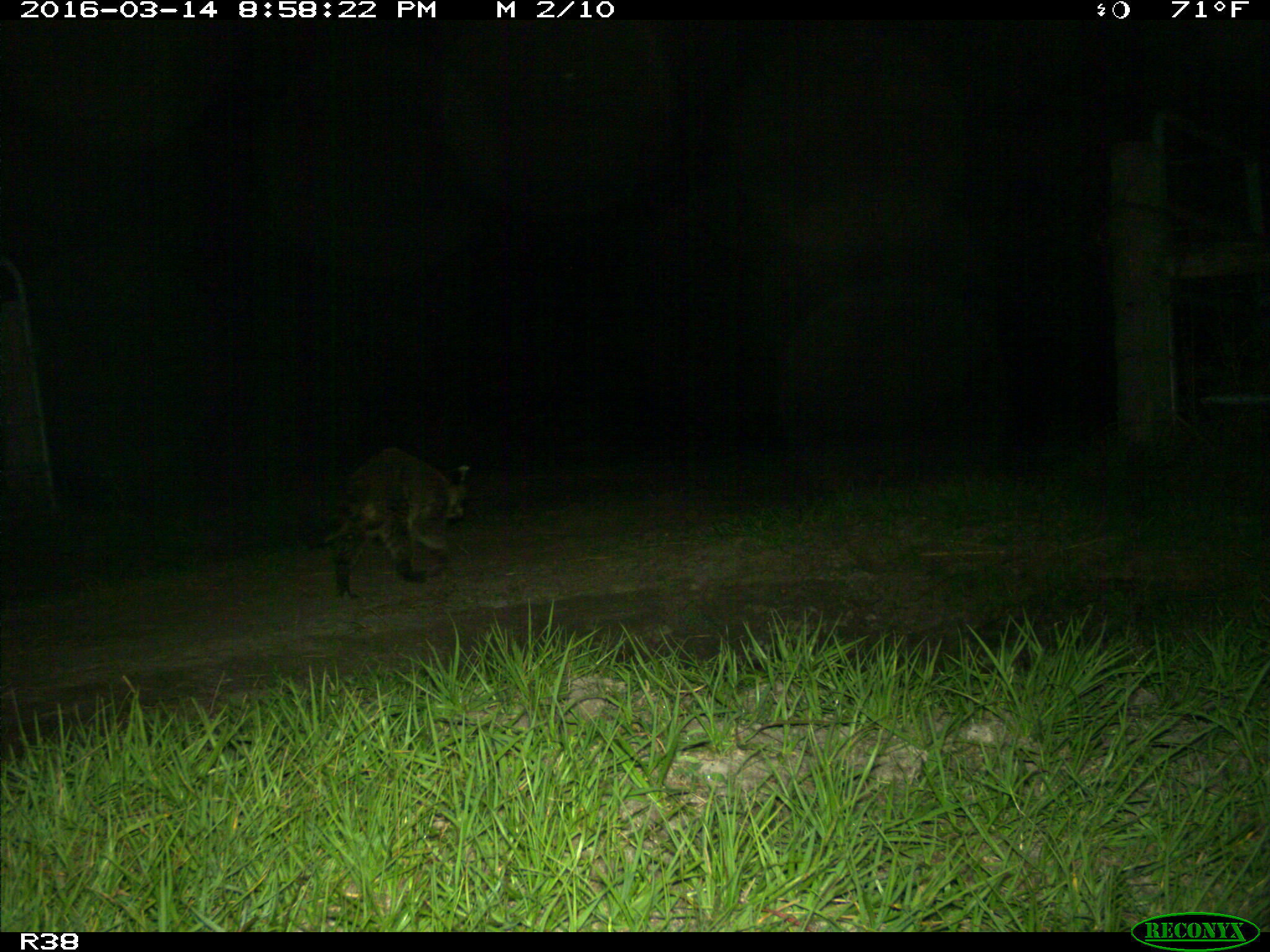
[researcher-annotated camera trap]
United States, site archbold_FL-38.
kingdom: Animalia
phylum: Chordata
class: Mammalia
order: Carnivora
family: Procyonidae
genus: Procyon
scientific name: Procyon lotor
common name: common raccoon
Procyon lotor (common raccoon).